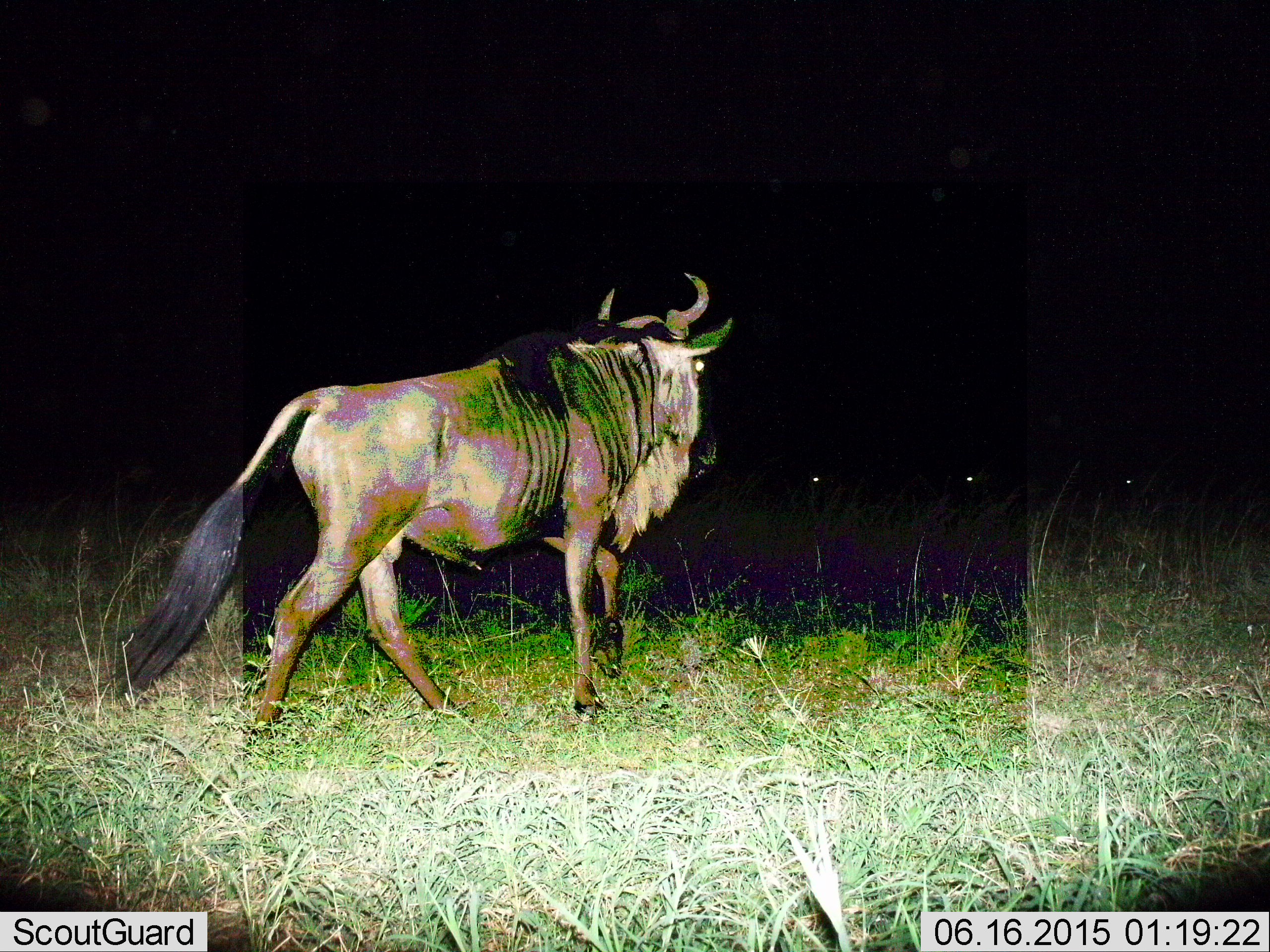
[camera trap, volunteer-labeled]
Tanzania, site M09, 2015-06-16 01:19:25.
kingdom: Animalia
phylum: Chordata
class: Mammalia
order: Artiodactyla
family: Bovidae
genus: Connochaetes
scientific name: Connochaetes taurinus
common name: blue wildebeest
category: wildebeest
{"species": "wildebeest (blue wildebeest) (Connochaetes taurinus)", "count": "1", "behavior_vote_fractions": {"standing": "0%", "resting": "20%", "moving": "100%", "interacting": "0%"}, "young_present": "0%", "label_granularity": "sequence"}